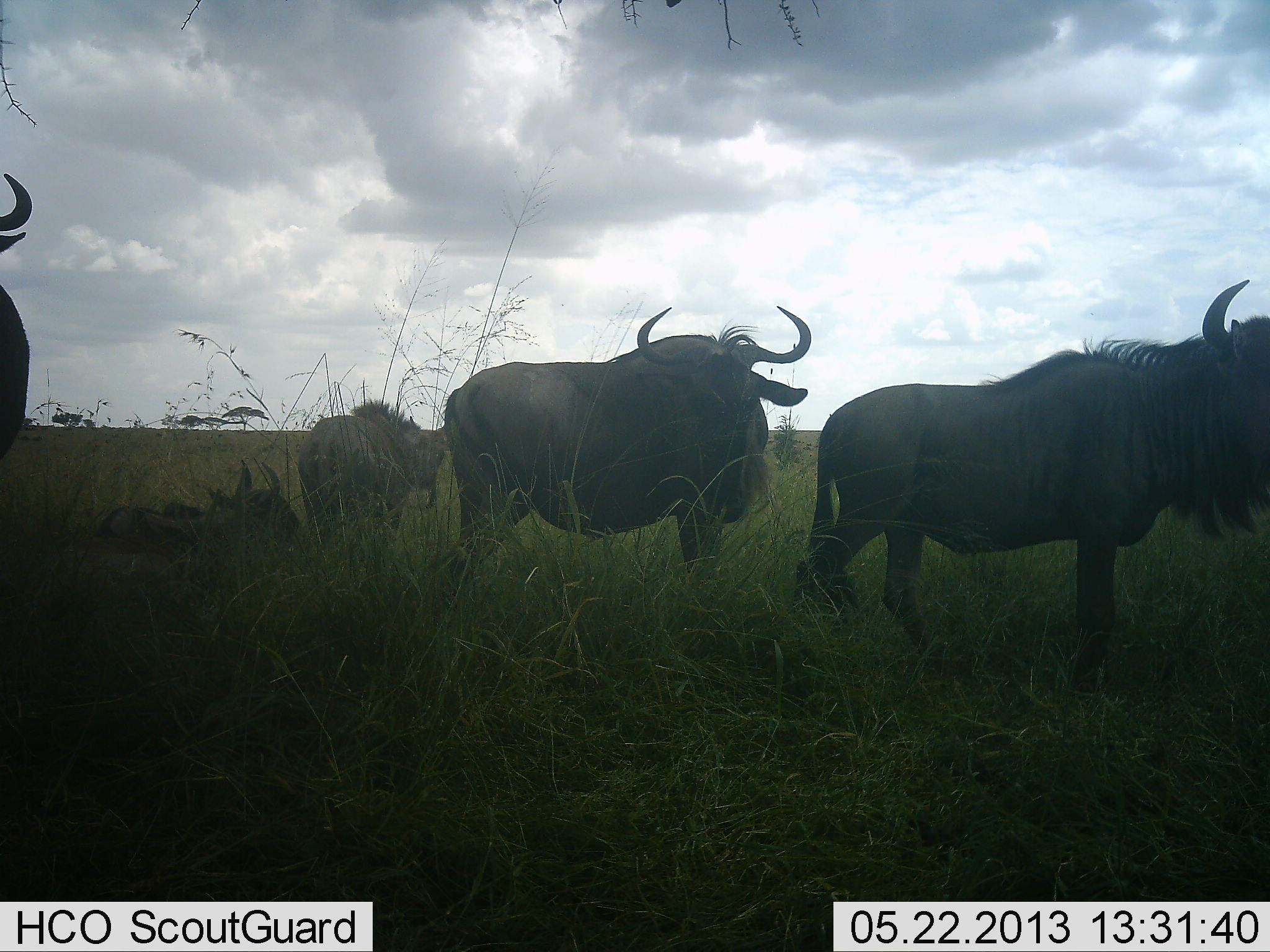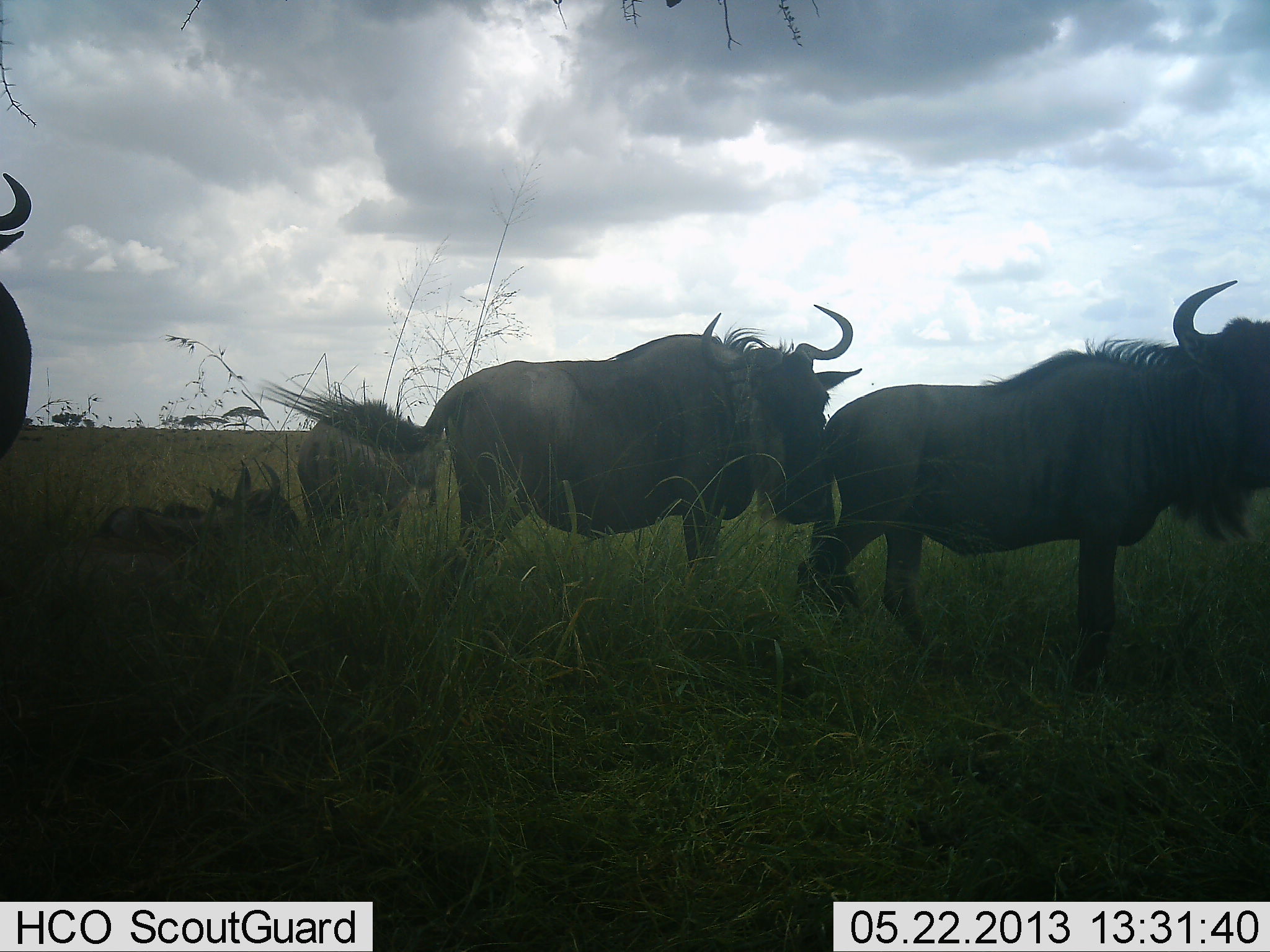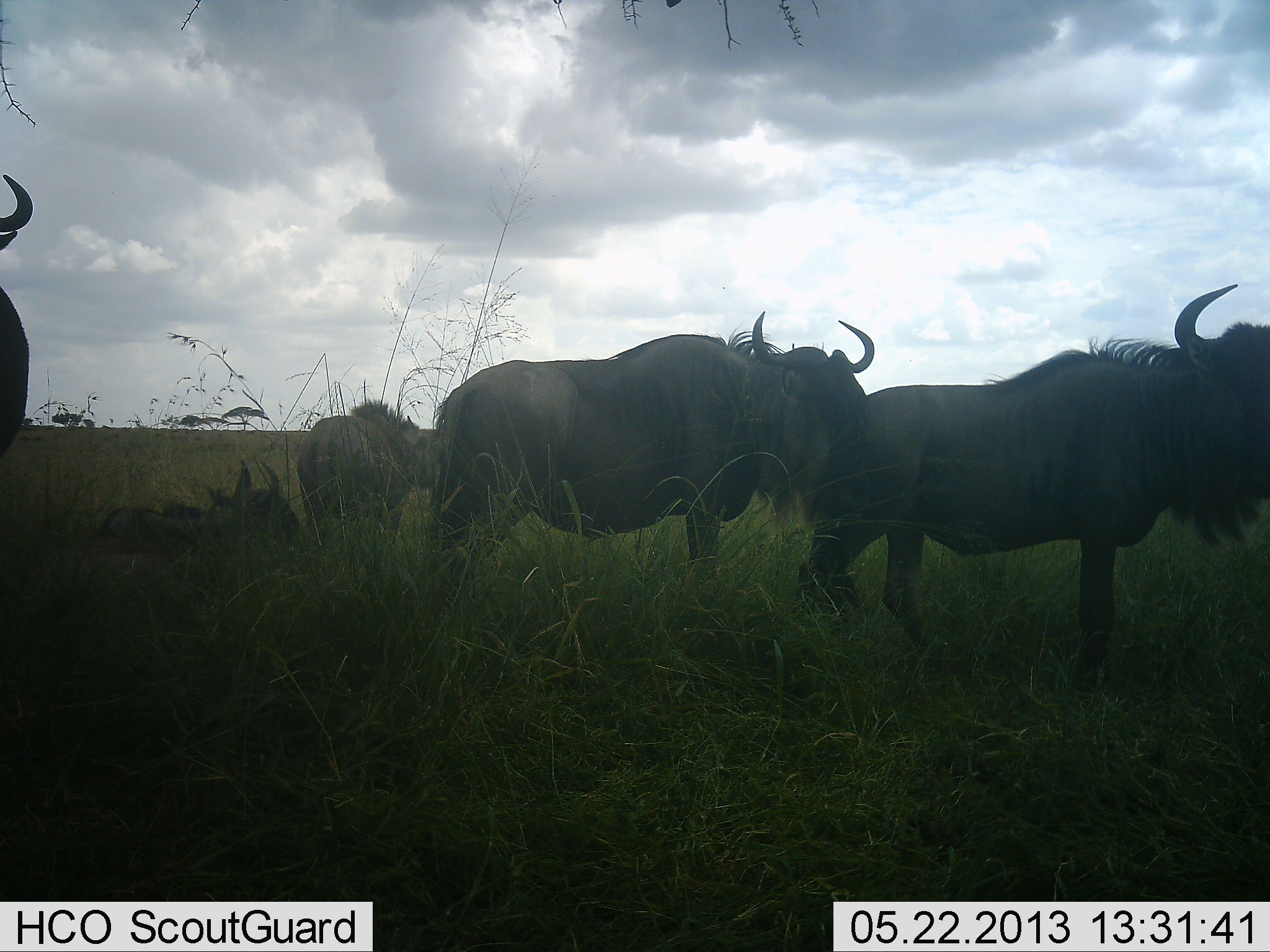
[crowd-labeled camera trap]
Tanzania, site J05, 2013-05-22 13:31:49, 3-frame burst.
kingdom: Animalia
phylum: Chordata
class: Mammalia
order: Artiodactyla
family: Bovidae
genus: Connochaetes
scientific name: Connochaetes taurinus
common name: blue wildebeest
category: wildebeest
Wildebeest (blue wildebeest) (Connochaetes taurinus), count 5. Behavior (volunteer vote fractions): standing 91%, resting 74%, moving 15%, interacting 3%. Young present (vote fraction): 12%. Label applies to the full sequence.